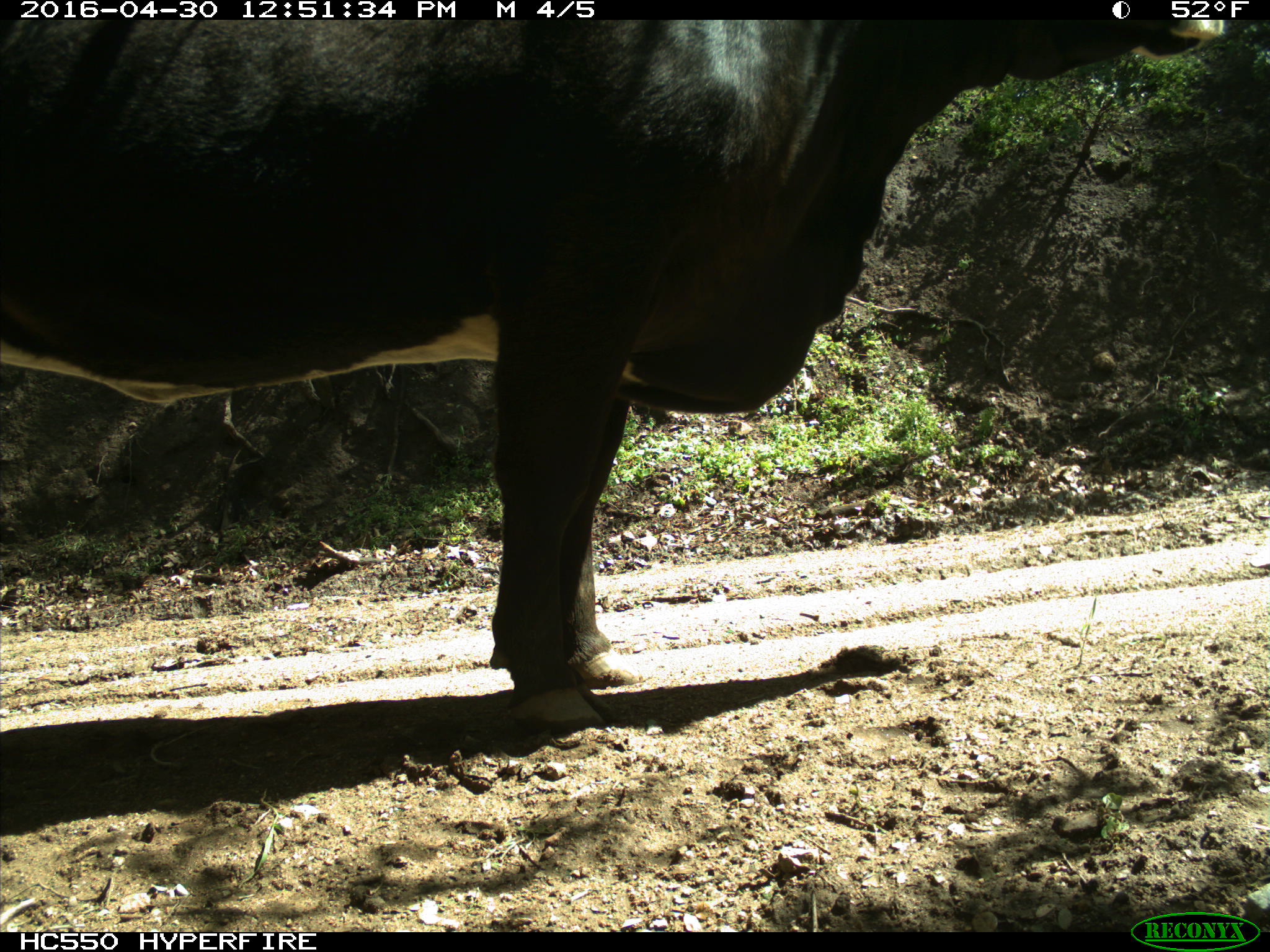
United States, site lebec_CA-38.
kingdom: Animalia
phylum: Chordata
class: Mammalia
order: Artiodactyla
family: Bovidae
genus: Bos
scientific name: Bos taurus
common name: domestic cow